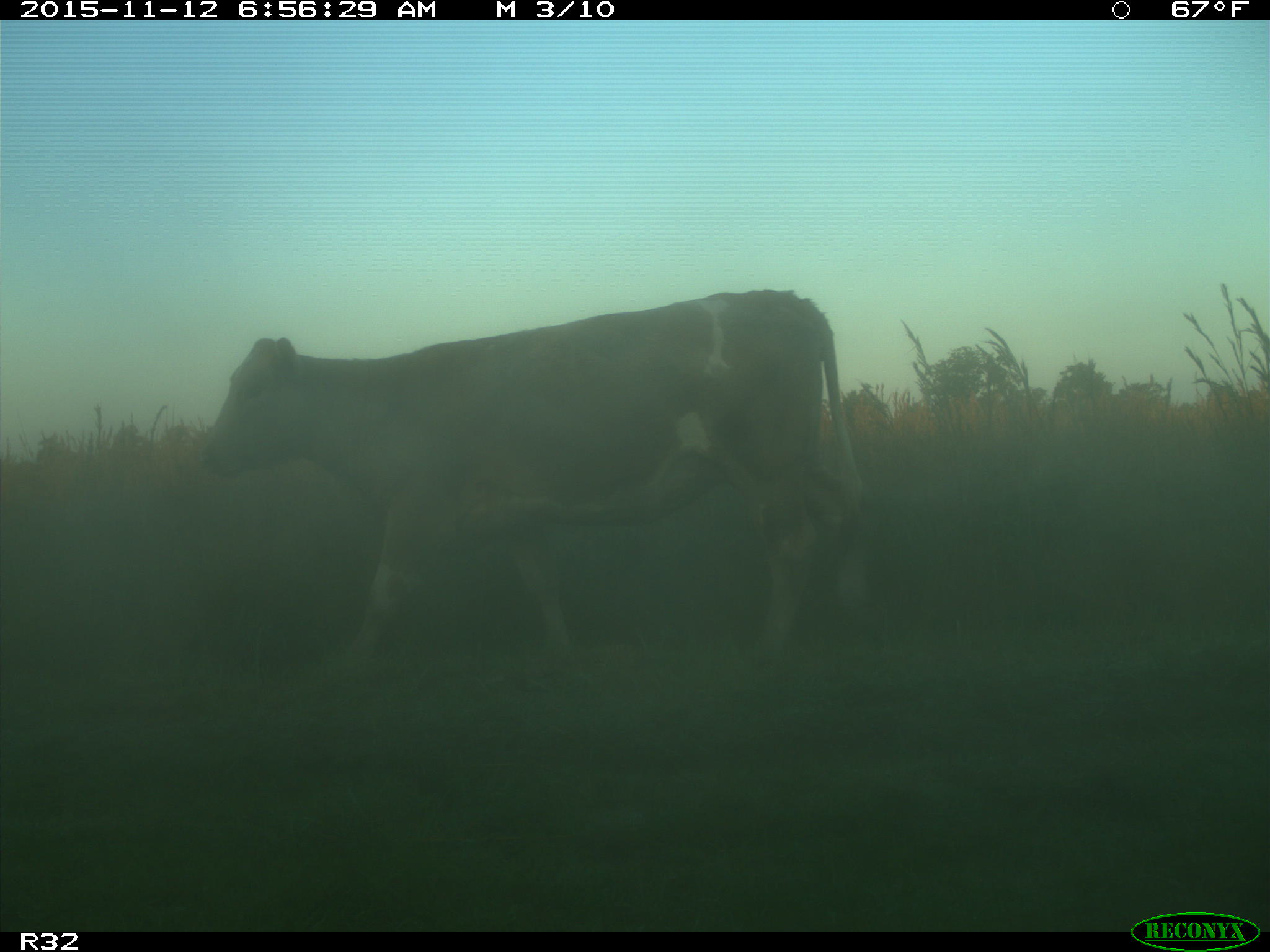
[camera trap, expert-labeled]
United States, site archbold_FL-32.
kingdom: Animalia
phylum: Chordata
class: Mammalia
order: Artiodactyla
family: Bovidae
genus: Bos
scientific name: Bos taurus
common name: domestic cow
Bos taurus (domestic cow).